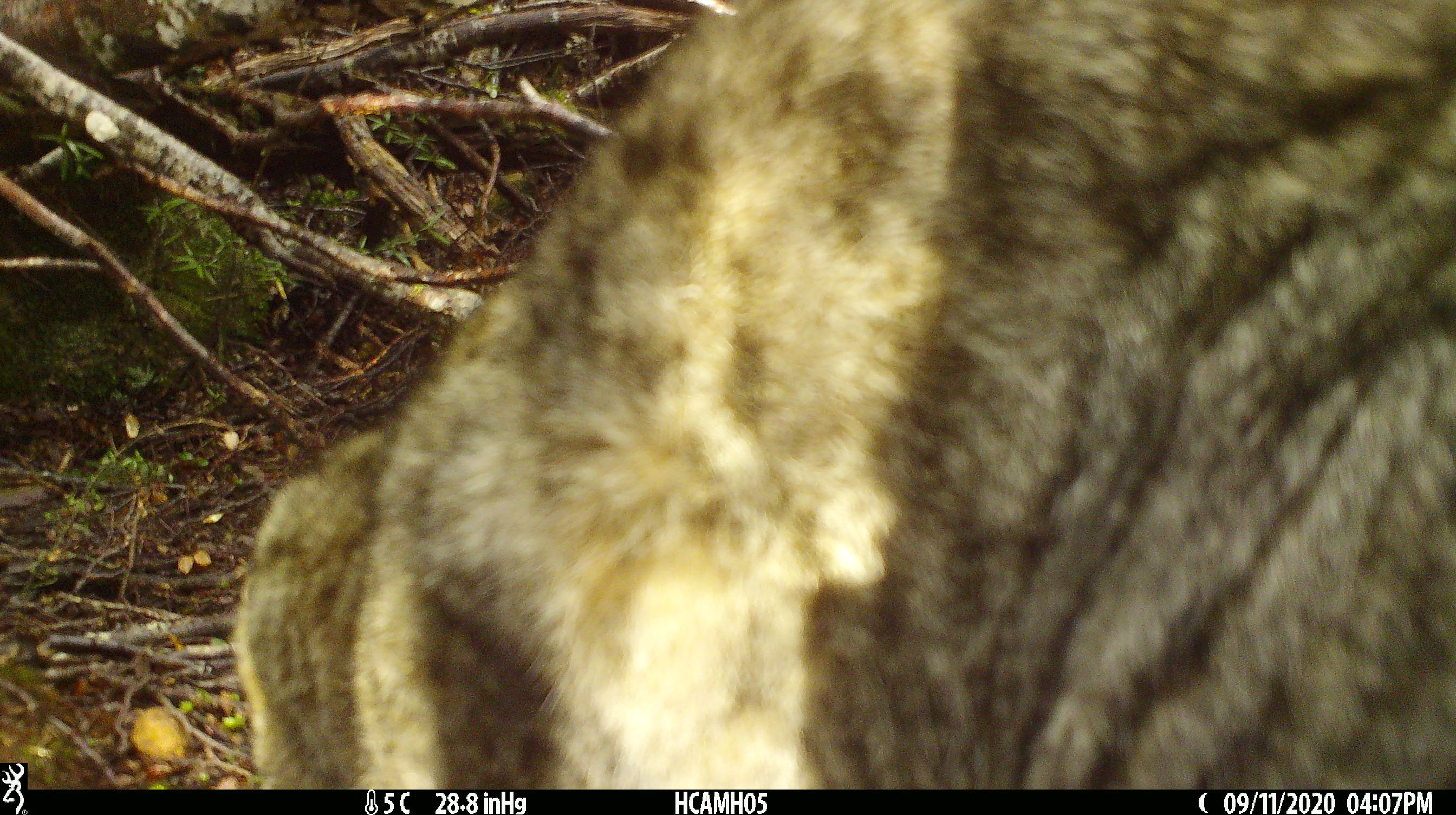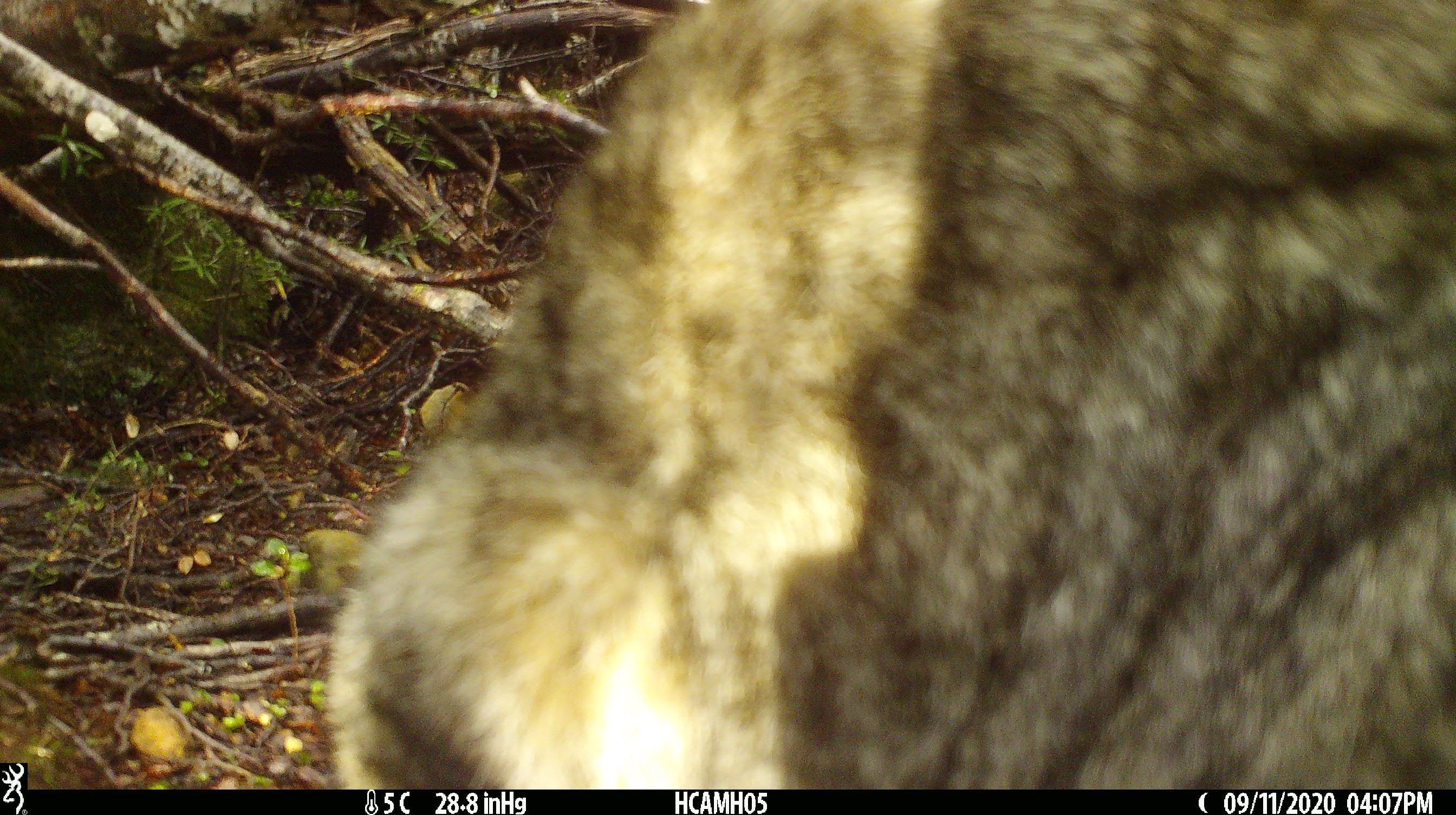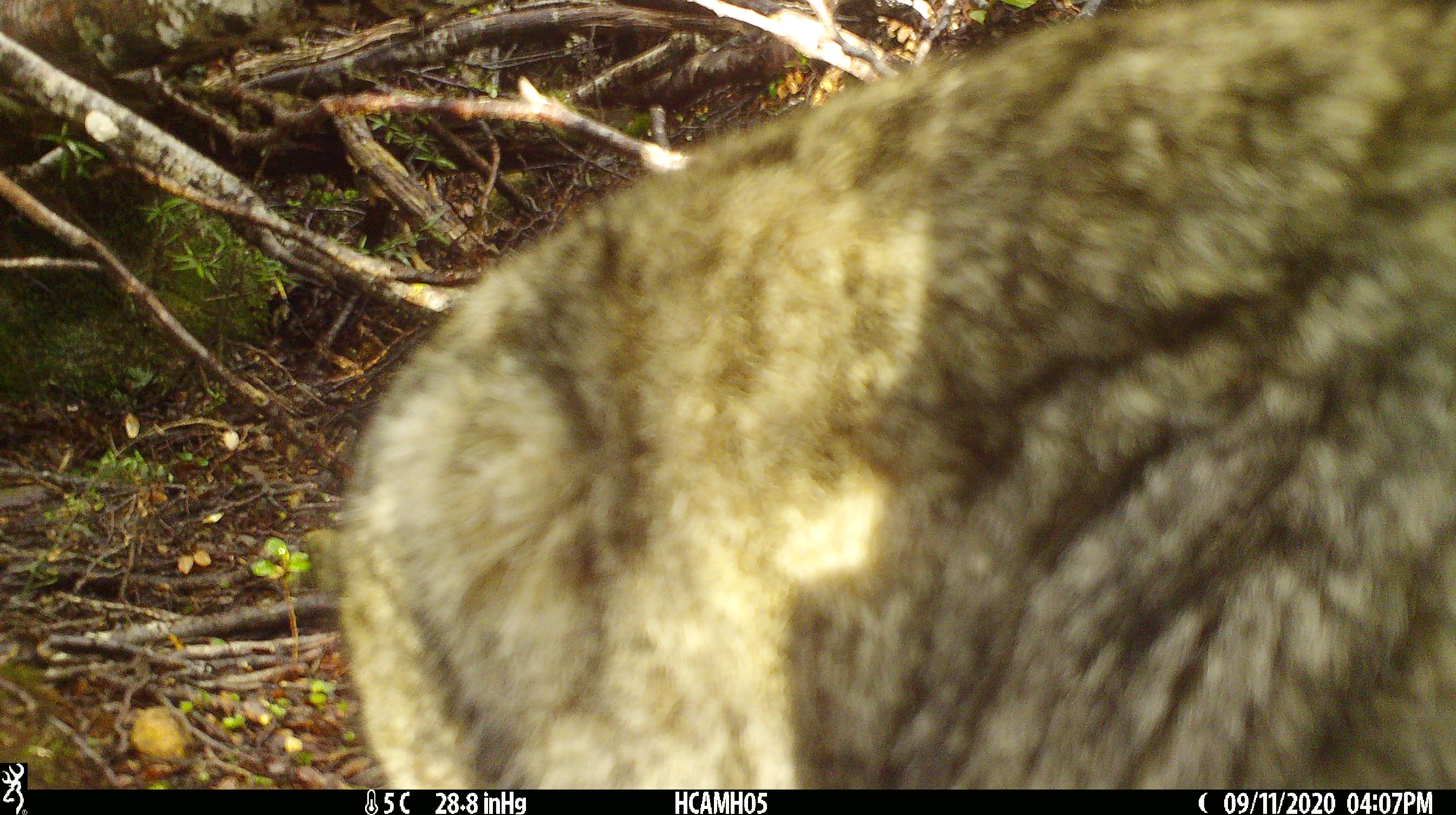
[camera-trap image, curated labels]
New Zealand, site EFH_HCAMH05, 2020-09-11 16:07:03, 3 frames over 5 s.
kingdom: Animalia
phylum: Chordata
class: Mammalia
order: Carnivora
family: Felidae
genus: Felis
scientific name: Felis catus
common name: domestic cat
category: cat